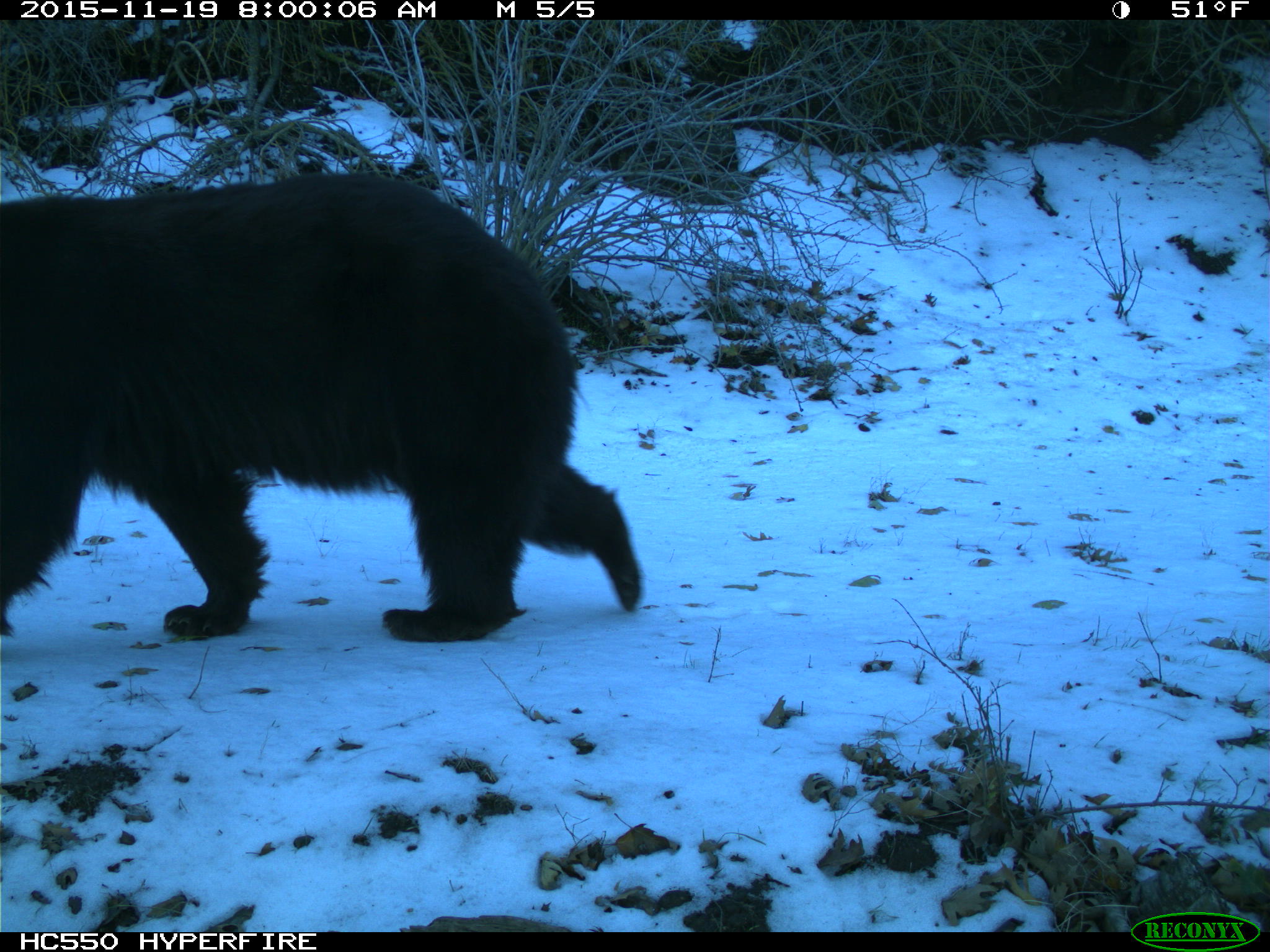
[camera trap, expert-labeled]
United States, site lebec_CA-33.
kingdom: Animalia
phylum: Chordata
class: Mammalia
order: Carnivora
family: Ursidae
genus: Ursus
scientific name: Ursus americanus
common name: american black bear